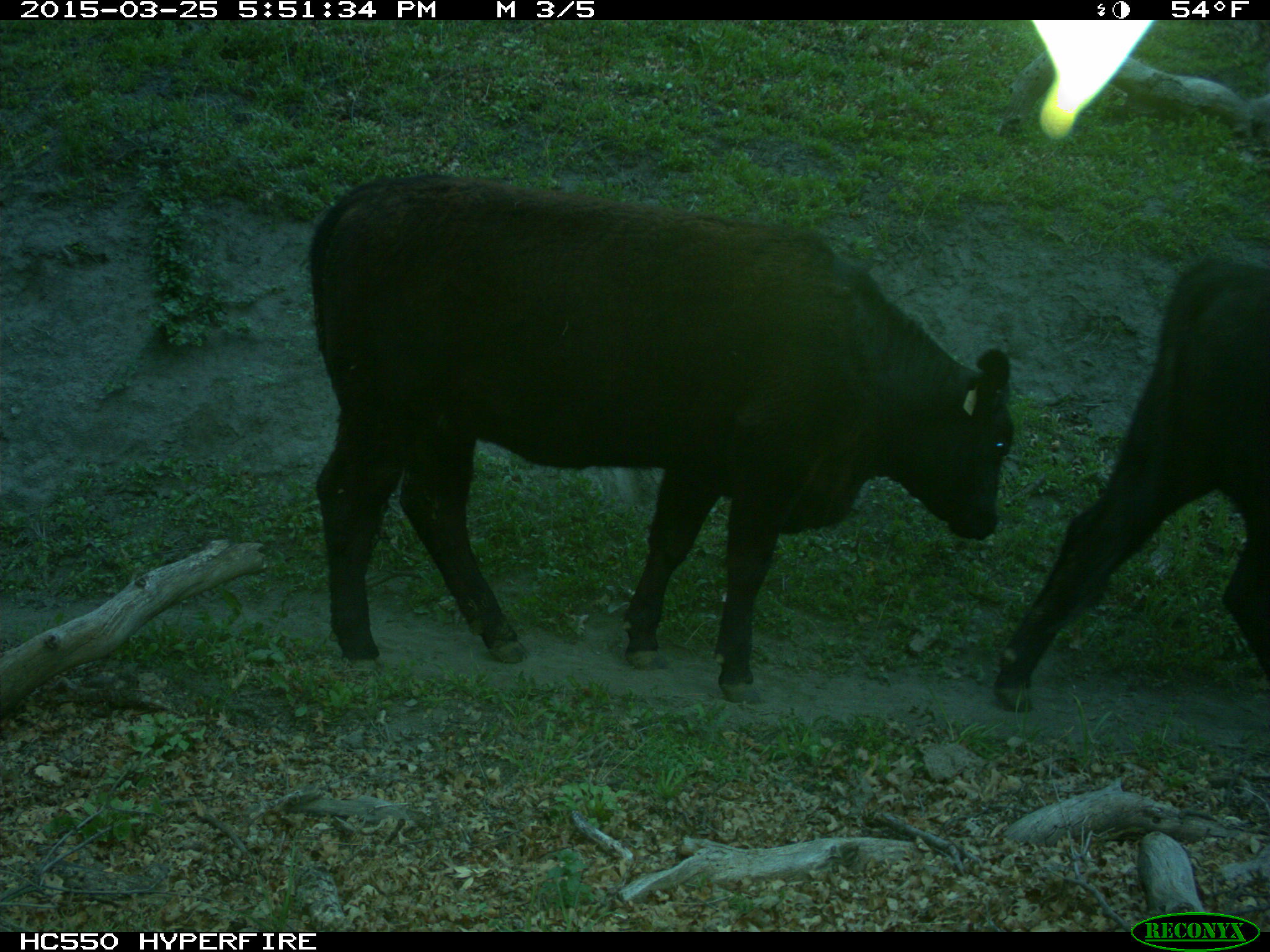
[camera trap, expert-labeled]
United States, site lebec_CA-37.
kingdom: Animalia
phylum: Chordata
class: Mammalia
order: Artiodactyla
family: Bovidae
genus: Bos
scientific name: Bos taurus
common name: domestic cow